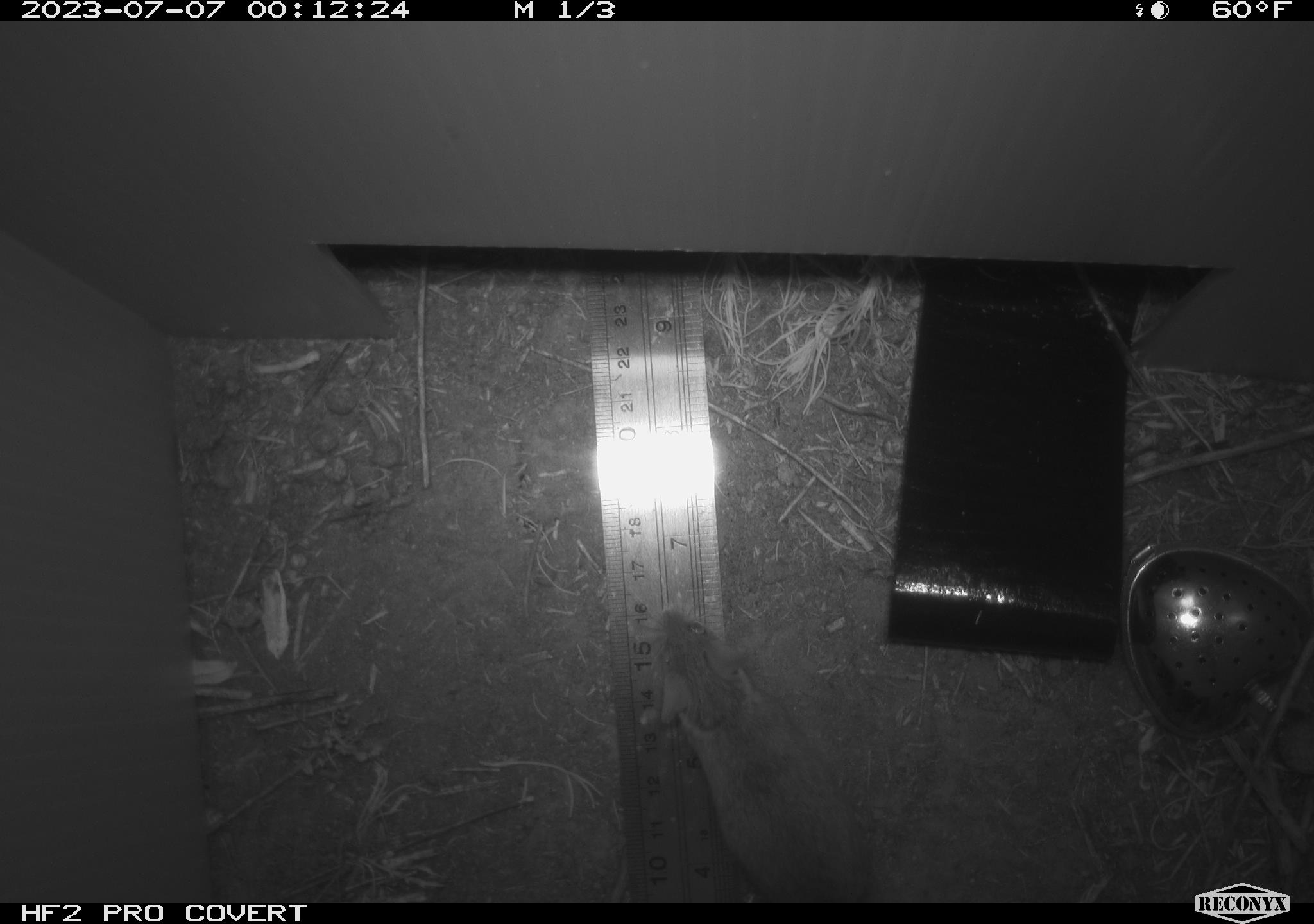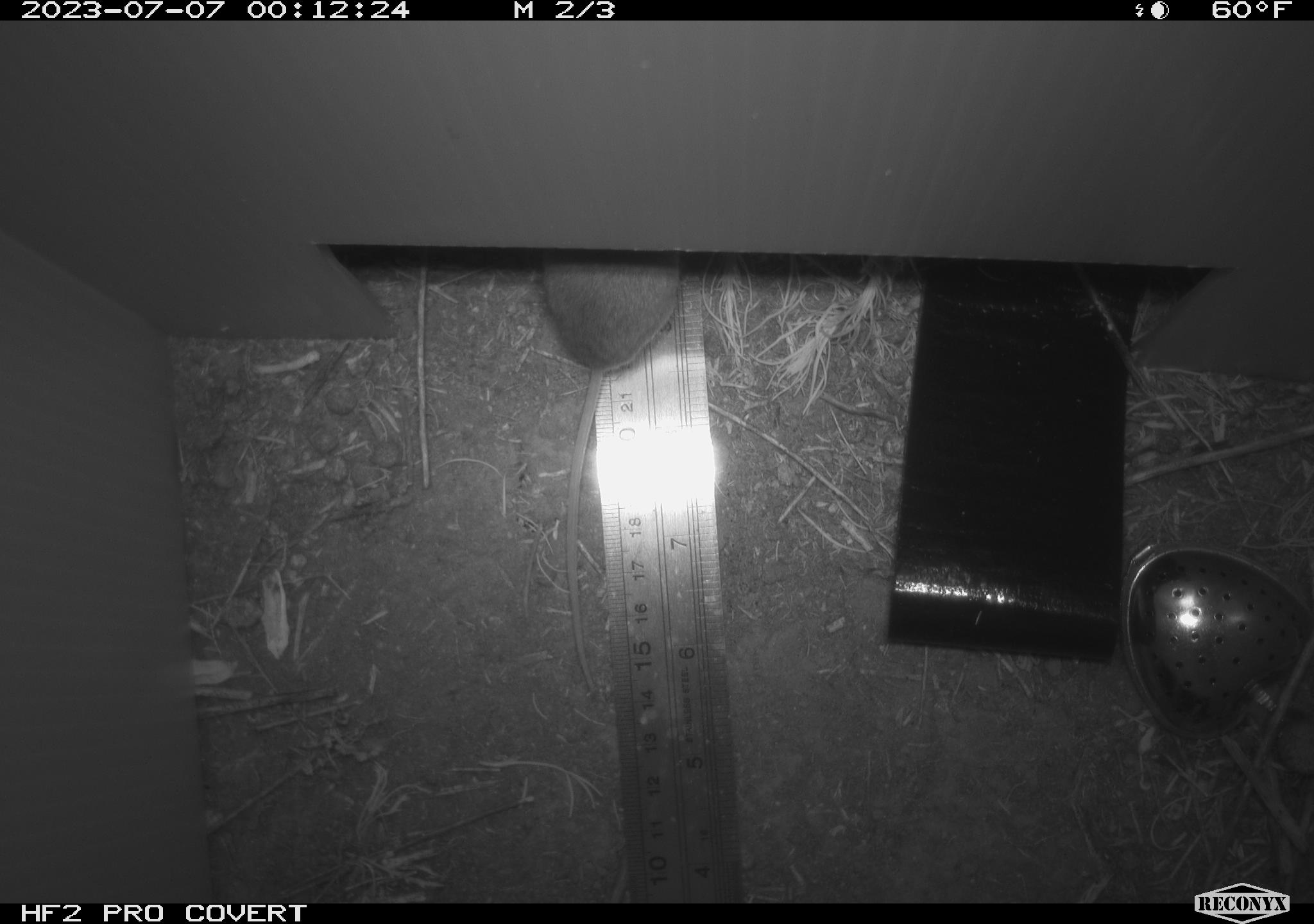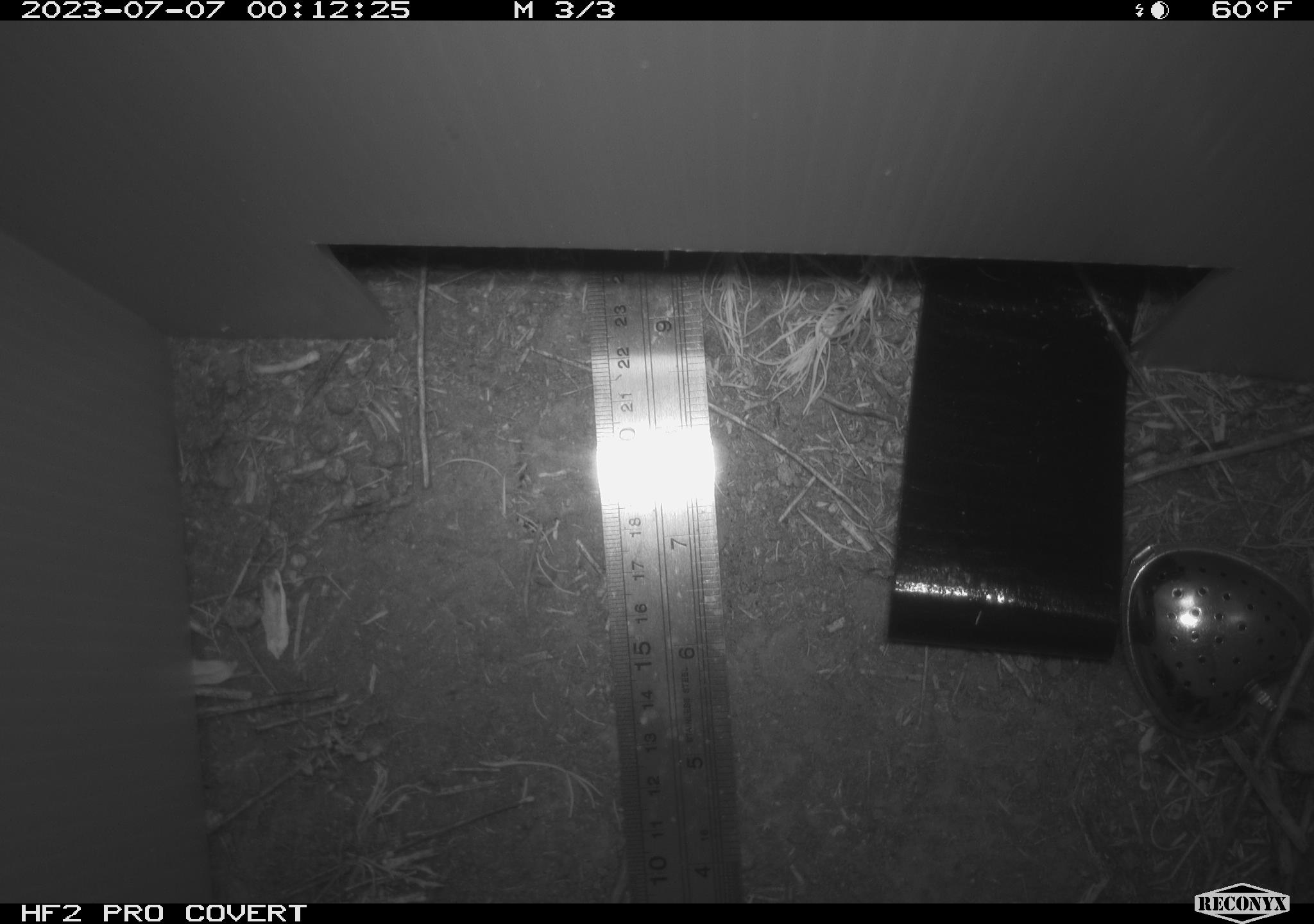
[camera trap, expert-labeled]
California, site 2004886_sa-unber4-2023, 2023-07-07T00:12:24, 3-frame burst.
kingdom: Animalia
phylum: Chordata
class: Mammalia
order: Rodentia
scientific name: Rodentia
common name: mouse species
Mouse species (Rodentia).